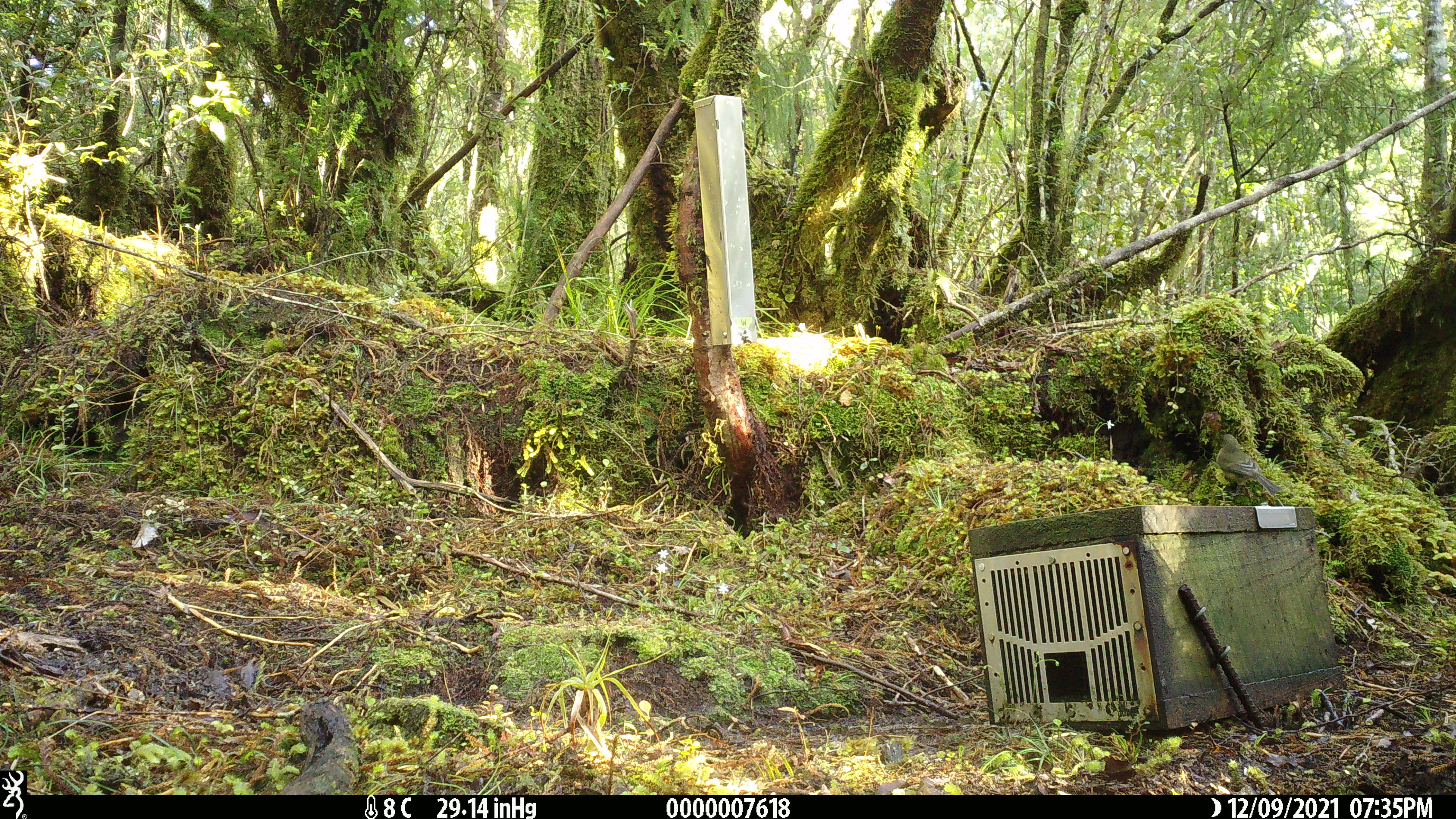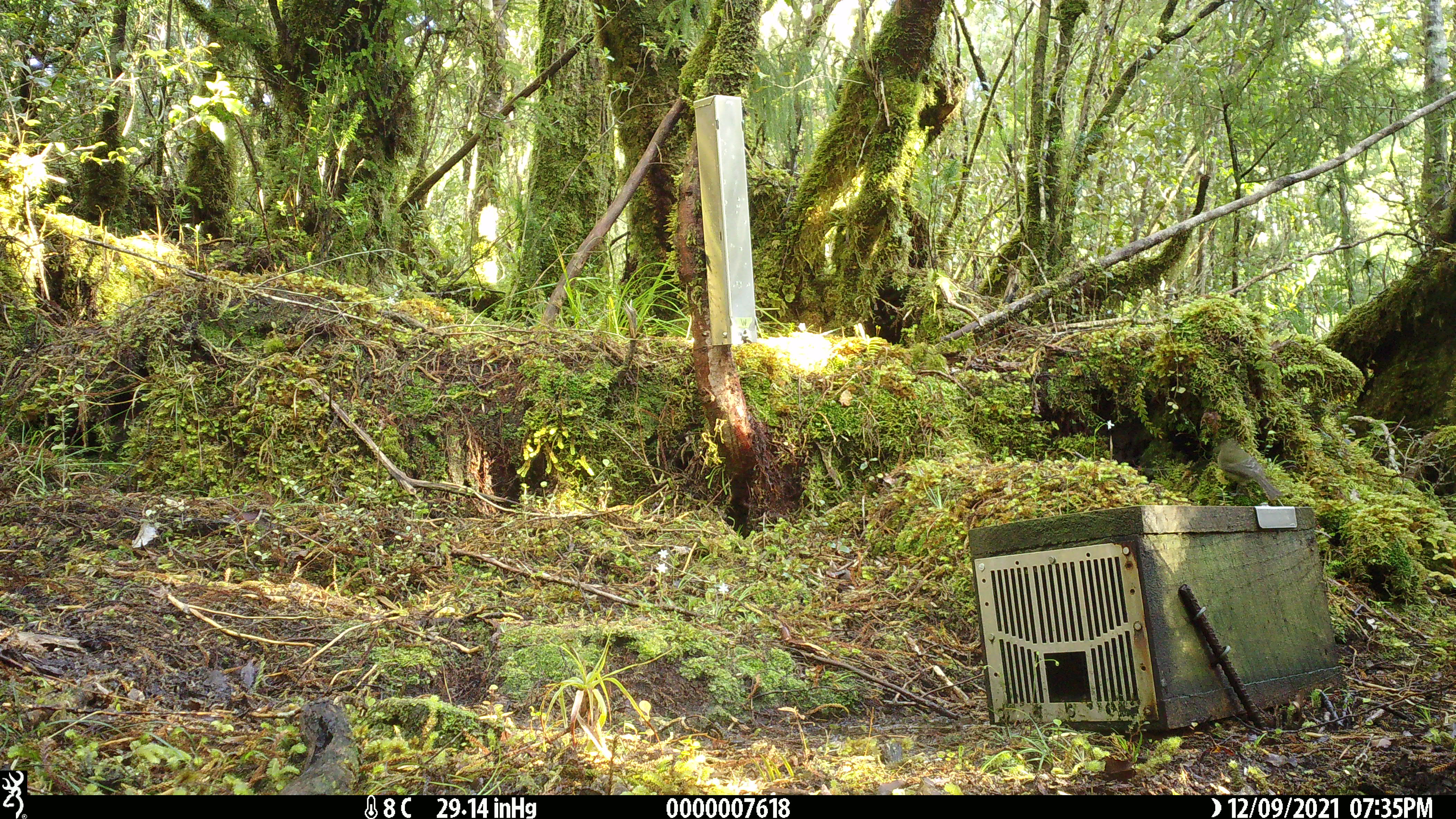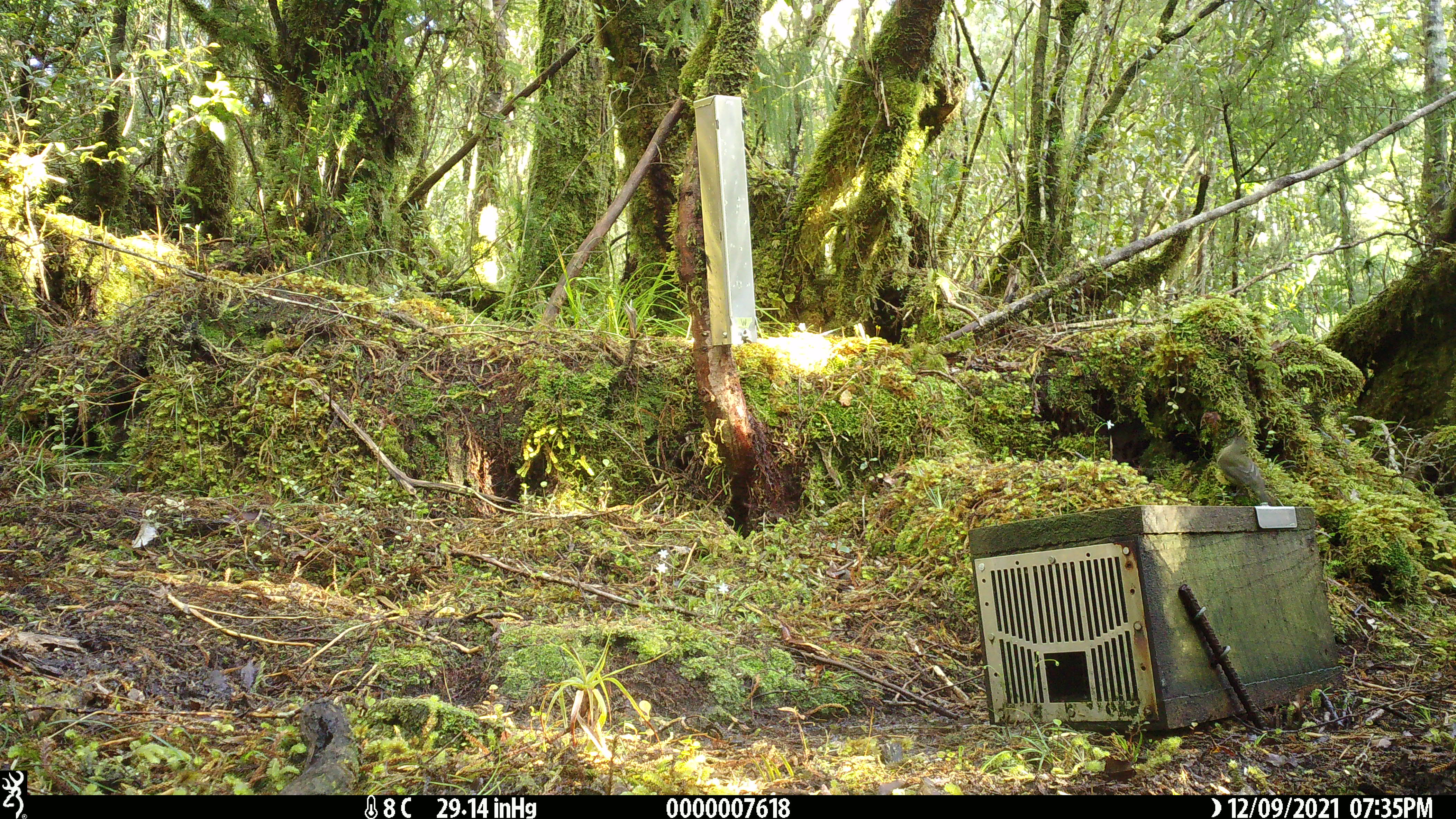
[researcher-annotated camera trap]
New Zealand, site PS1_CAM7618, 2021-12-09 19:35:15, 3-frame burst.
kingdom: Animalia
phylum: Chordata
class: Aves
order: Passeriformes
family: Meliphagidae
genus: Anthornis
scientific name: Anthornis melanura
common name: new zealand bellbird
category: bellbird